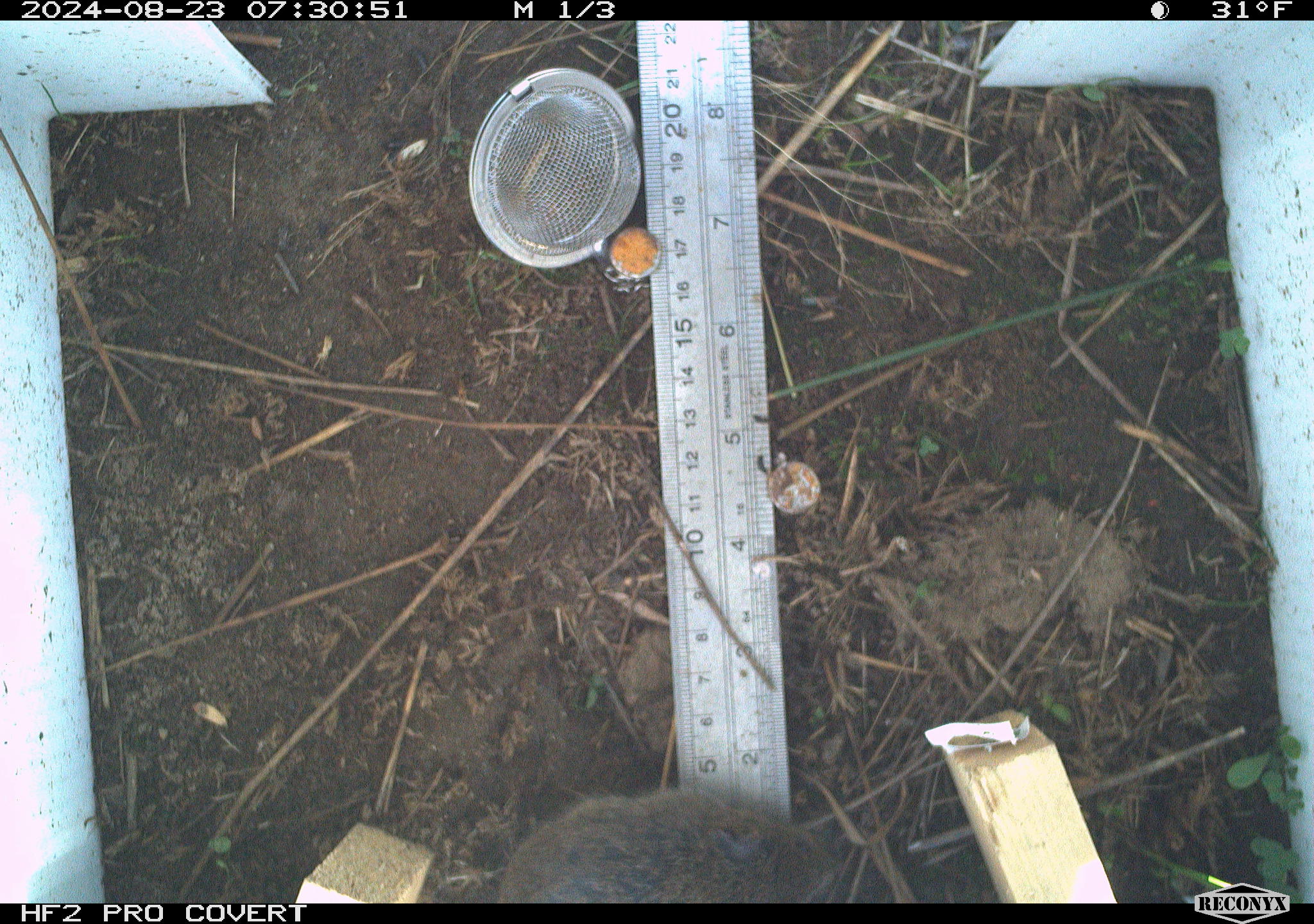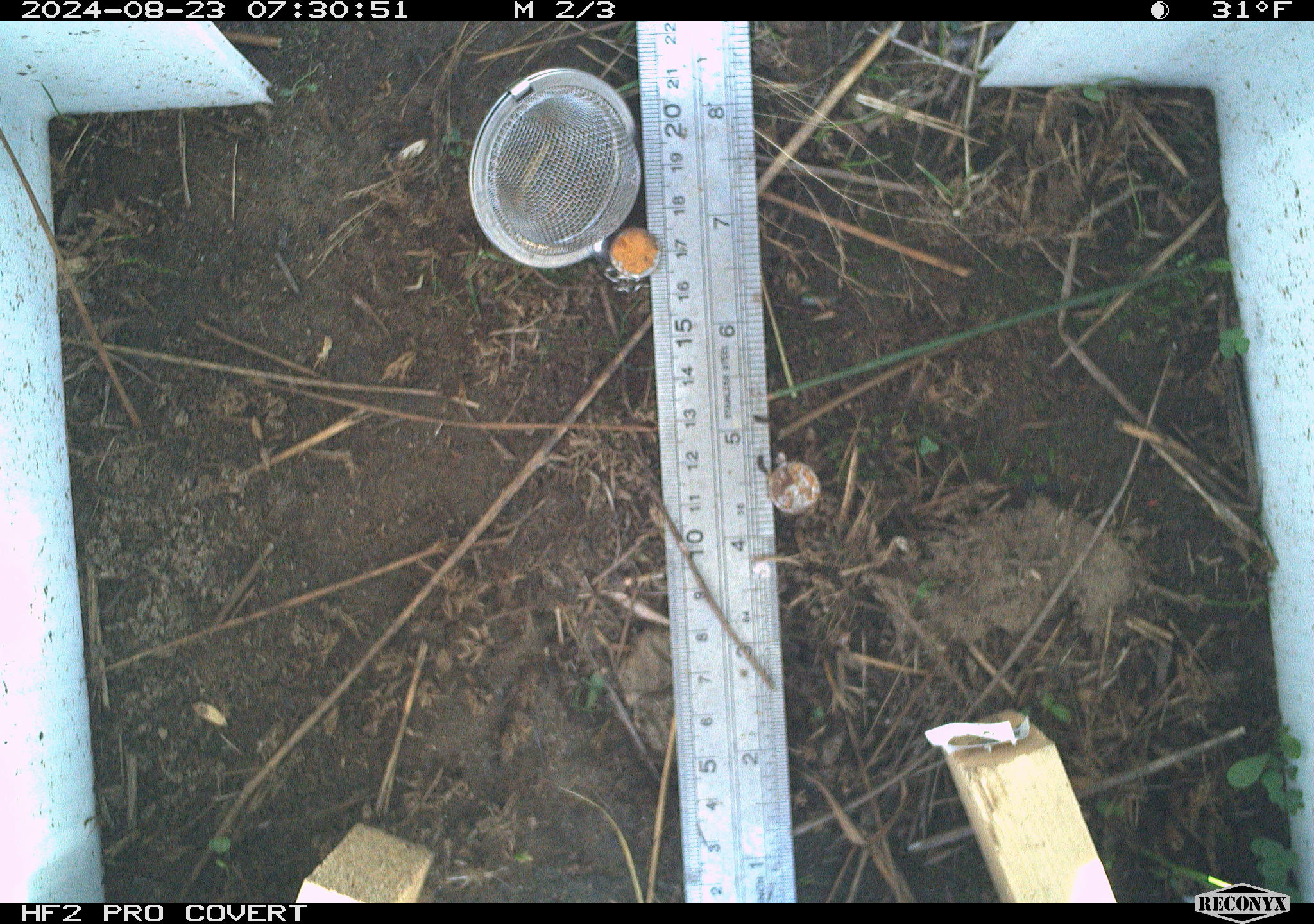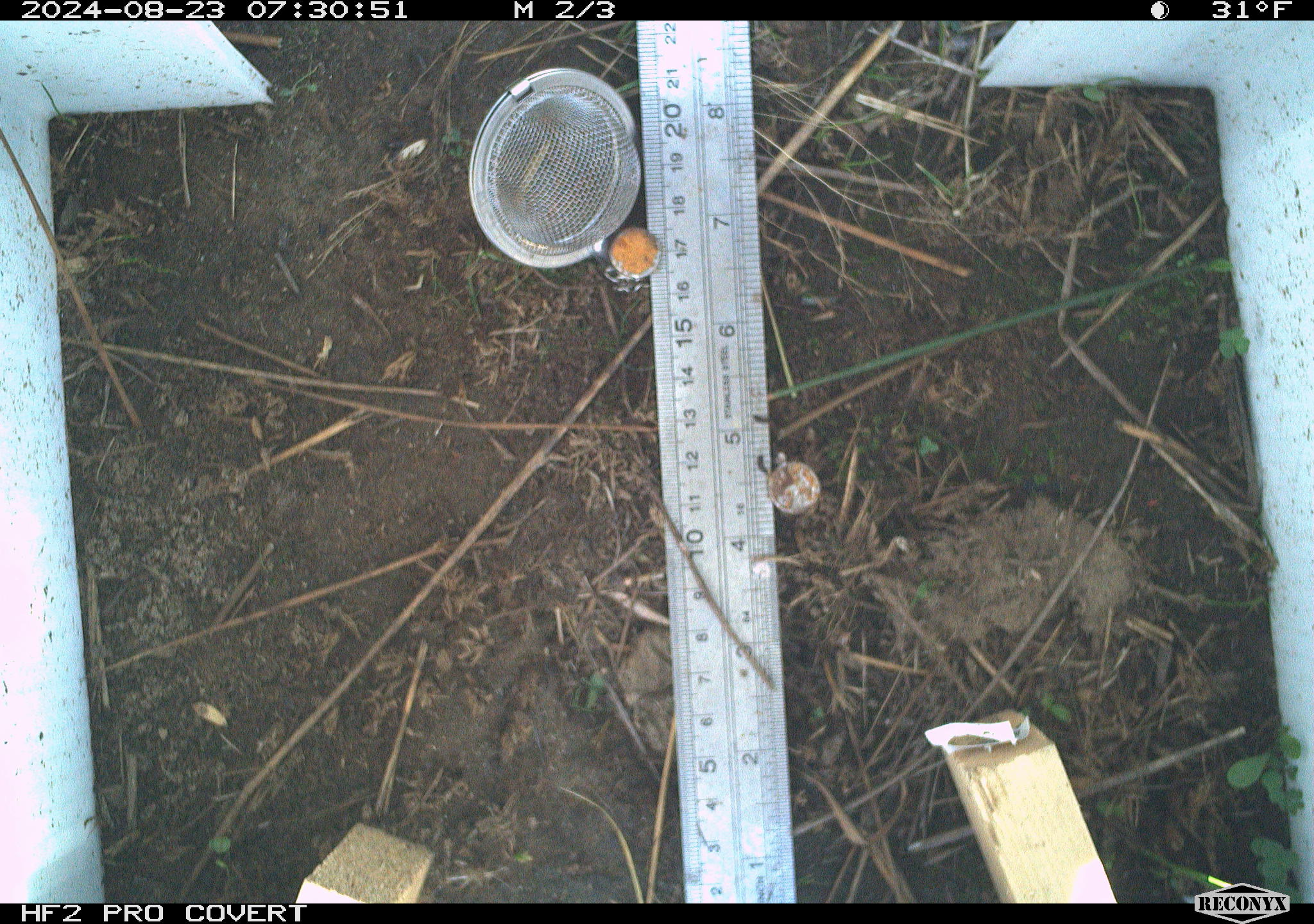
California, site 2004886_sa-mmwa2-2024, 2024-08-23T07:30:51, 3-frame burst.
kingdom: Animalia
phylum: Chordata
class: Aves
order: Passeriformes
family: Troglodytidae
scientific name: Troglodytidae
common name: wren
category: troglodytidae family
Troglodytidae family (wren) (Troglodytidae).